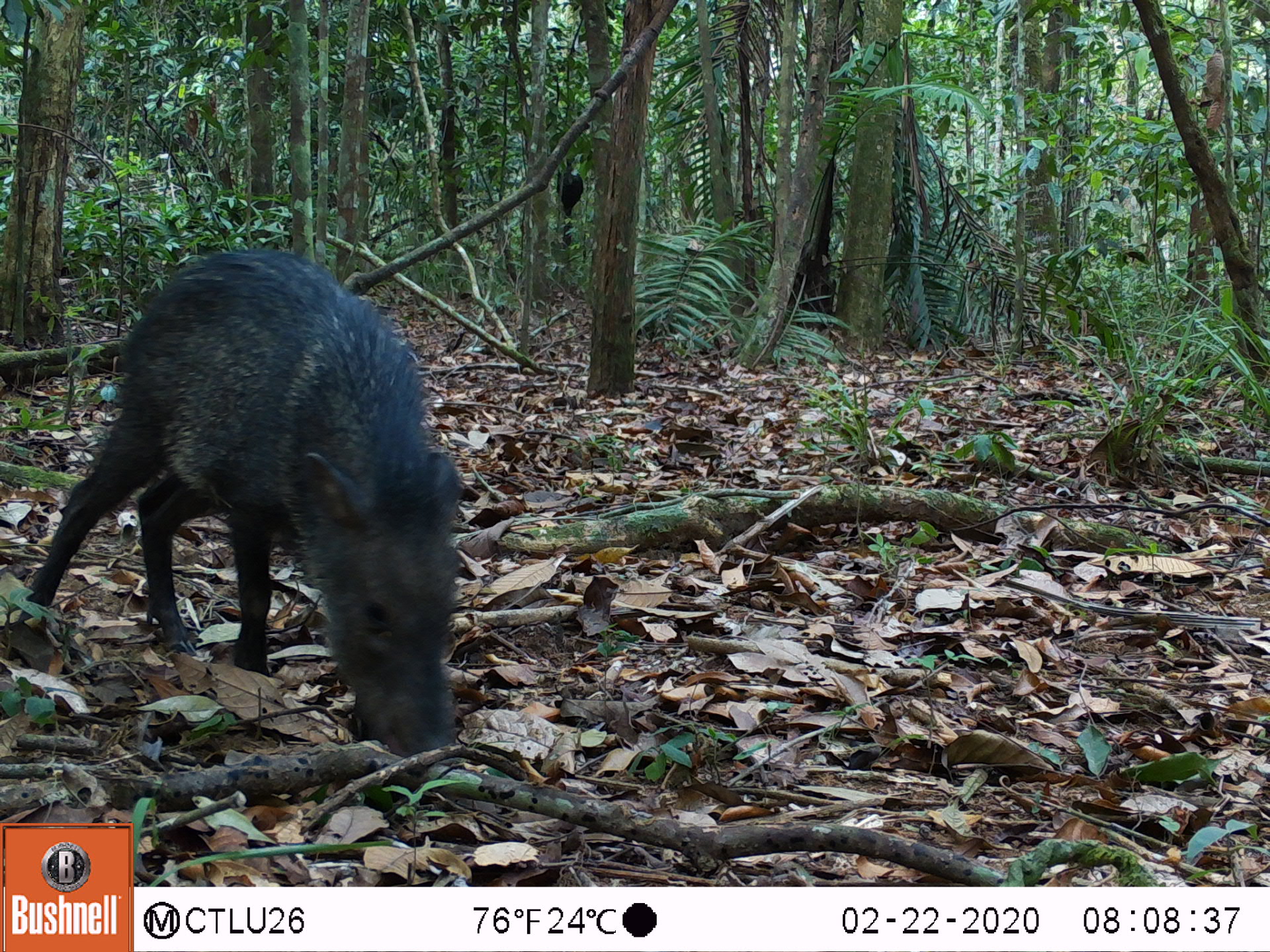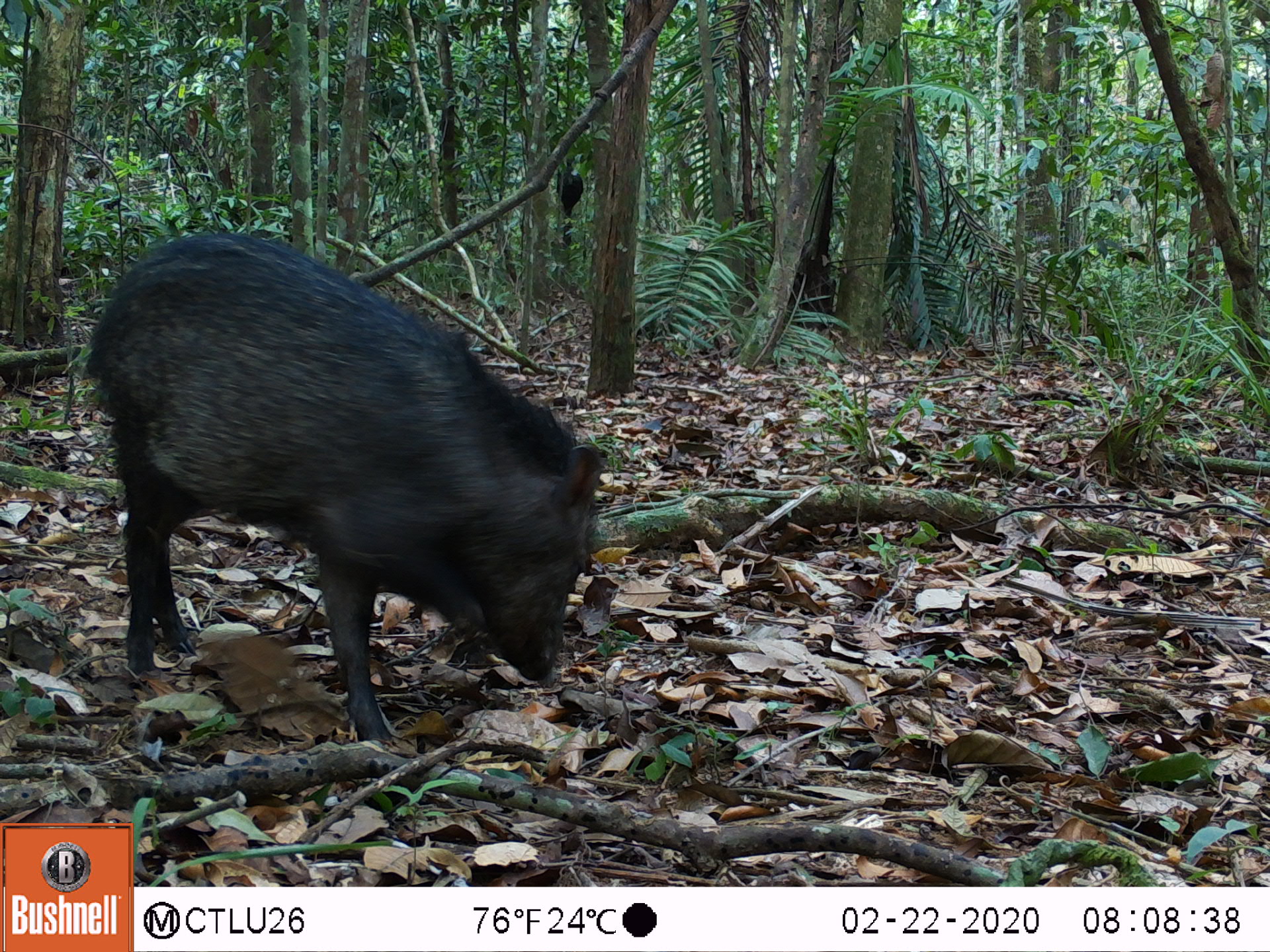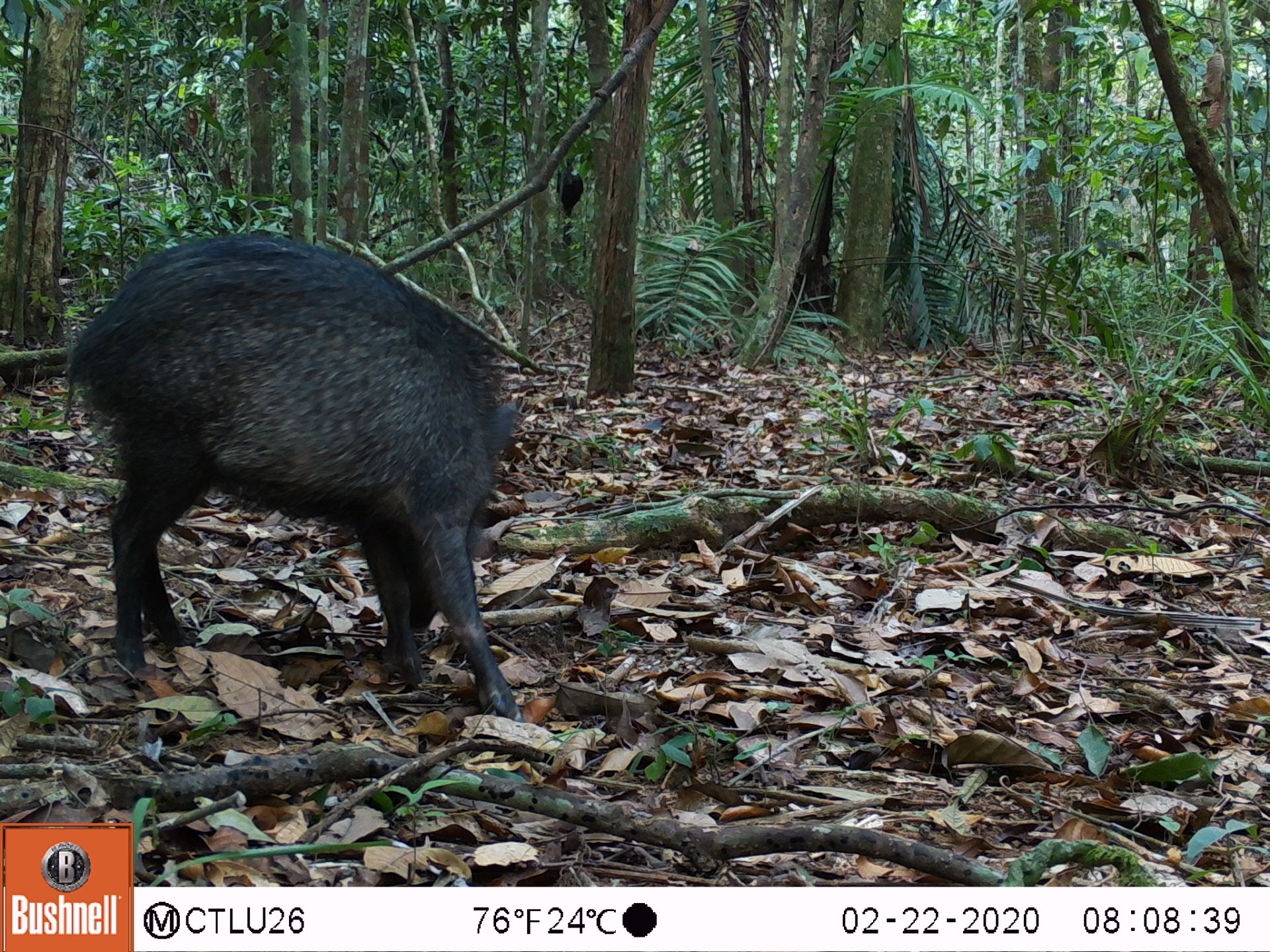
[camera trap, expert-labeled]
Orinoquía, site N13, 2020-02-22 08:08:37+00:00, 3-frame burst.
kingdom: Animalia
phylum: Chordata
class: Mammalia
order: Artiodactyla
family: Tayassuidae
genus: Pecari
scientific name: Pecari tajacu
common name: collared peccary